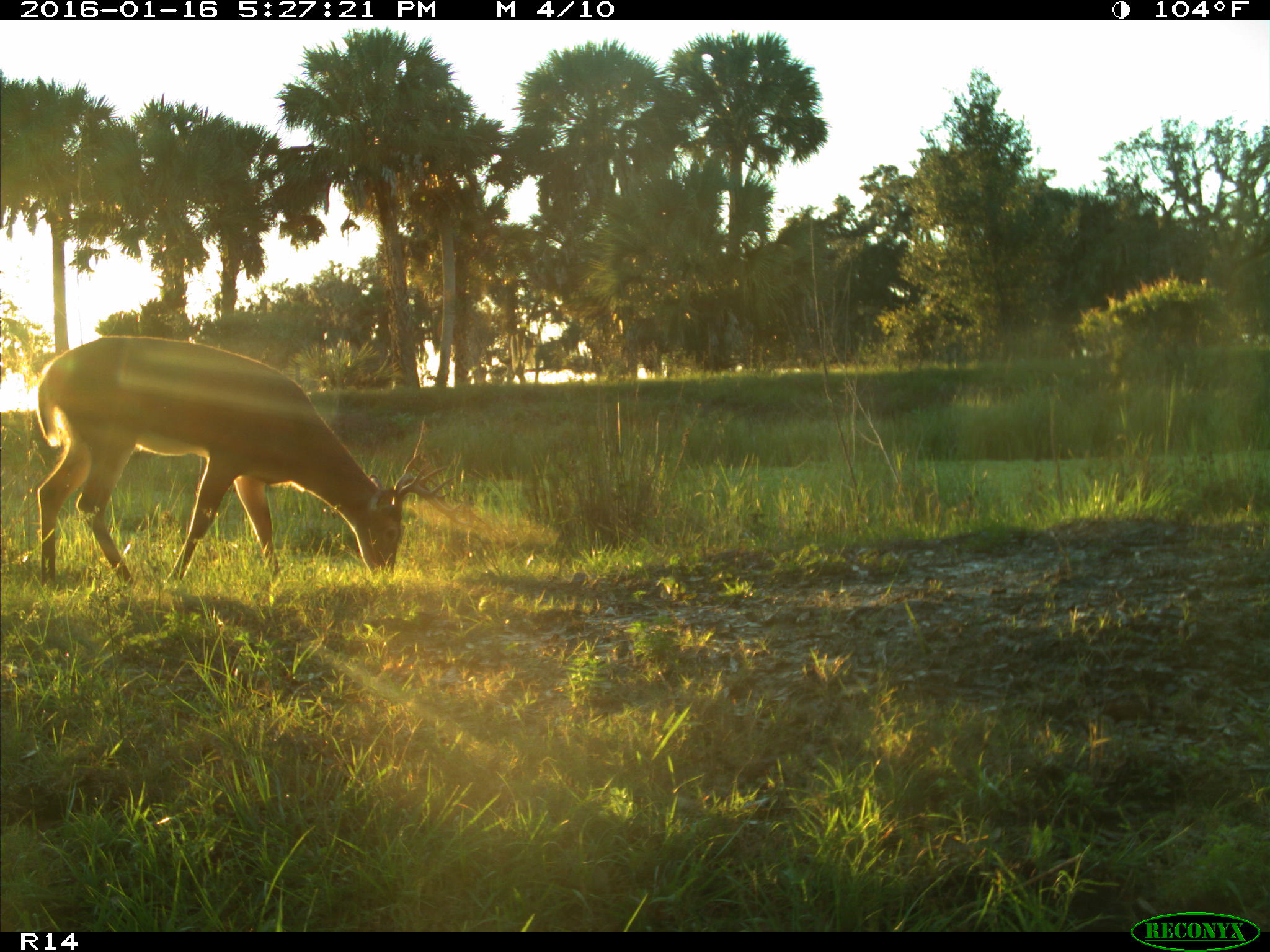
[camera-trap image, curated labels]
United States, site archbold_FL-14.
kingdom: Animalia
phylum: Chordata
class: Mammalia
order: Artiodactyla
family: Cervidae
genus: Odocoileus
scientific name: Odocoileus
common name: deer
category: unidentified deer